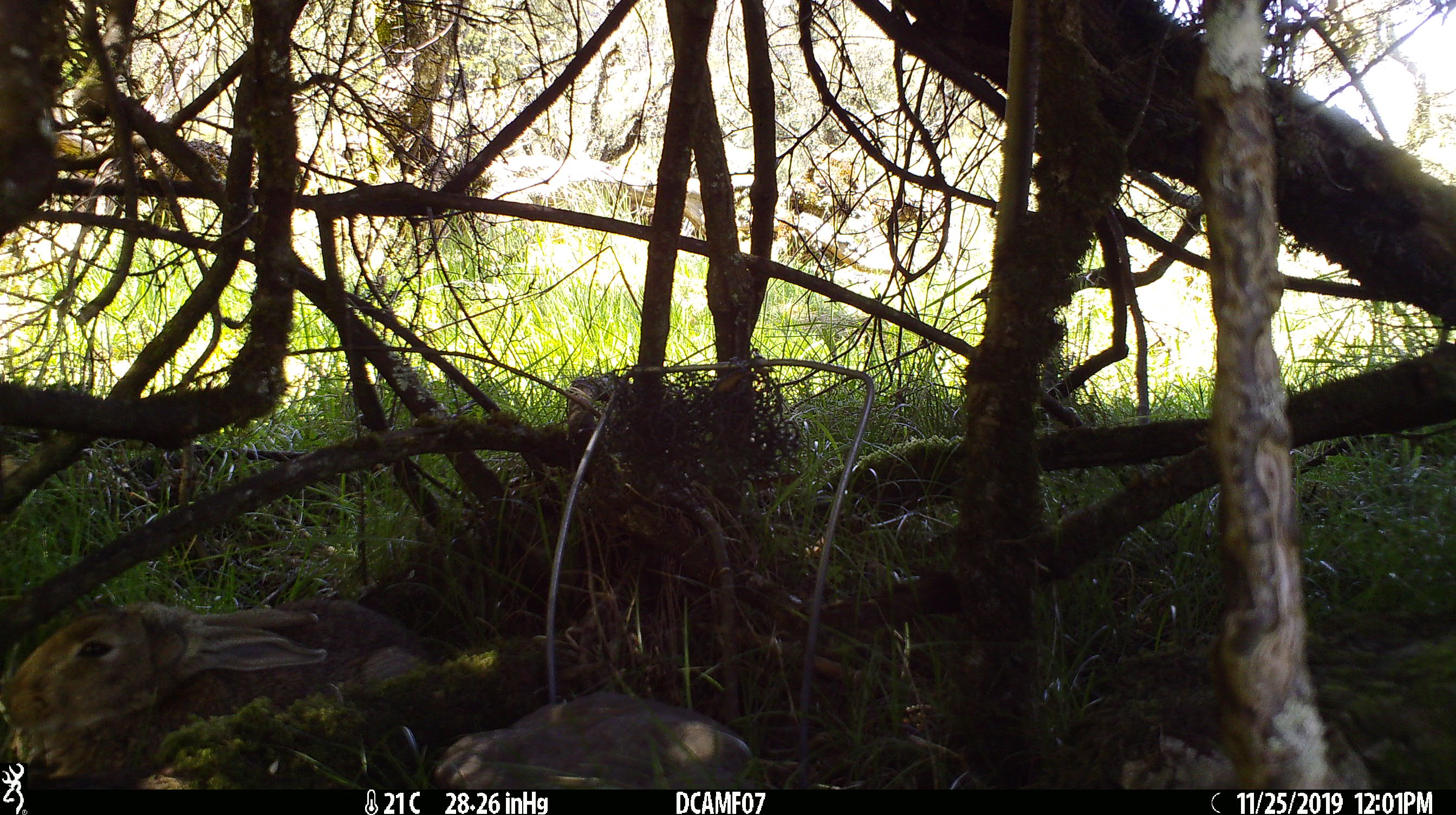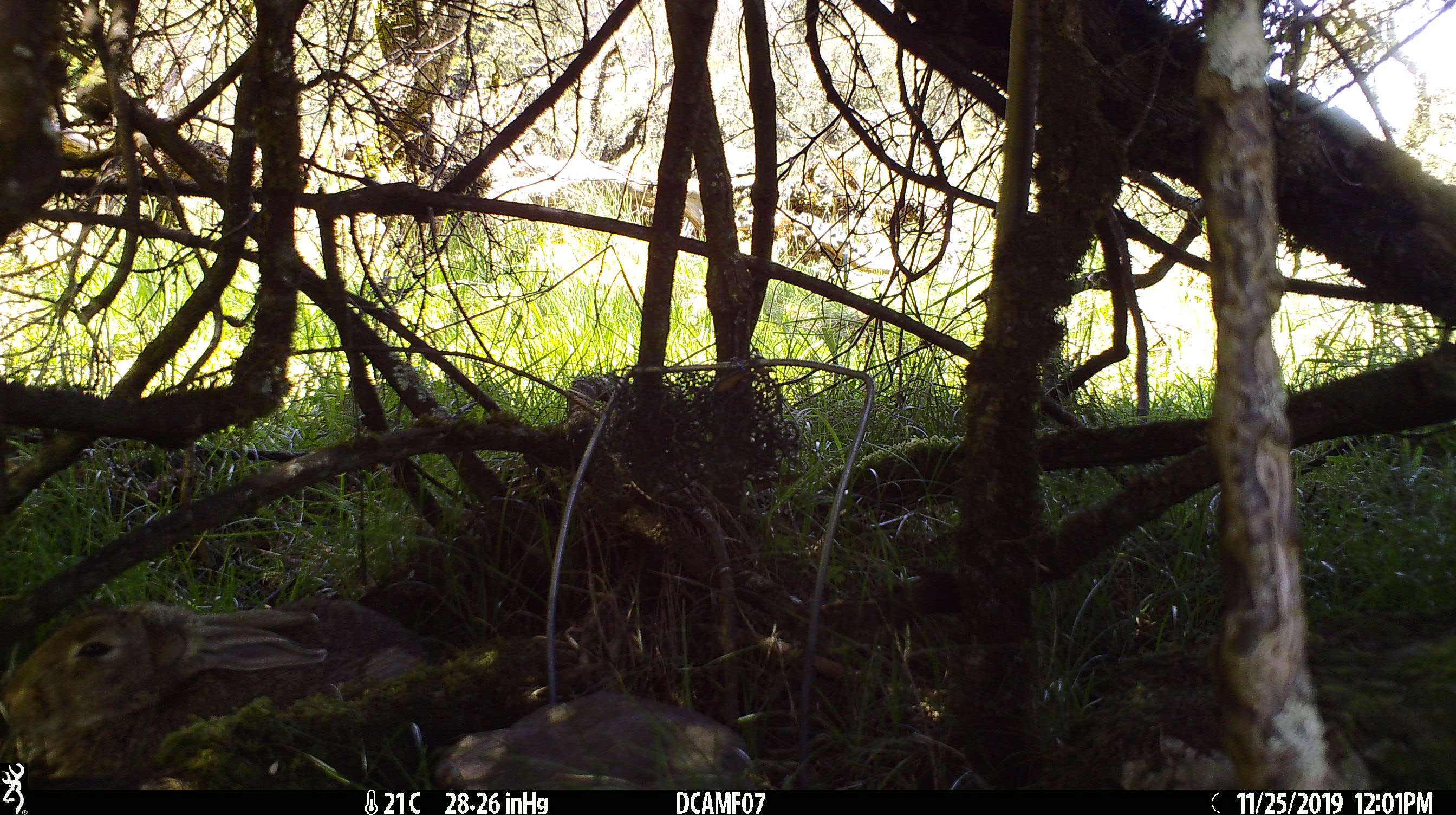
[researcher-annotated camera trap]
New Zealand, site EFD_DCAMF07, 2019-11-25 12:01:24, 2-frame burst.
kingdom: Animalia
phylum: Chordata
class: Mammalia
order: Lagomorpha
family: Leporidae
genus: Oryctolagus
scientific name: Oryctolagus cuniculus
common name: european rabbit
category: rabbit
Rabbit (european rabbit) (Oryctolagus cuniculus).